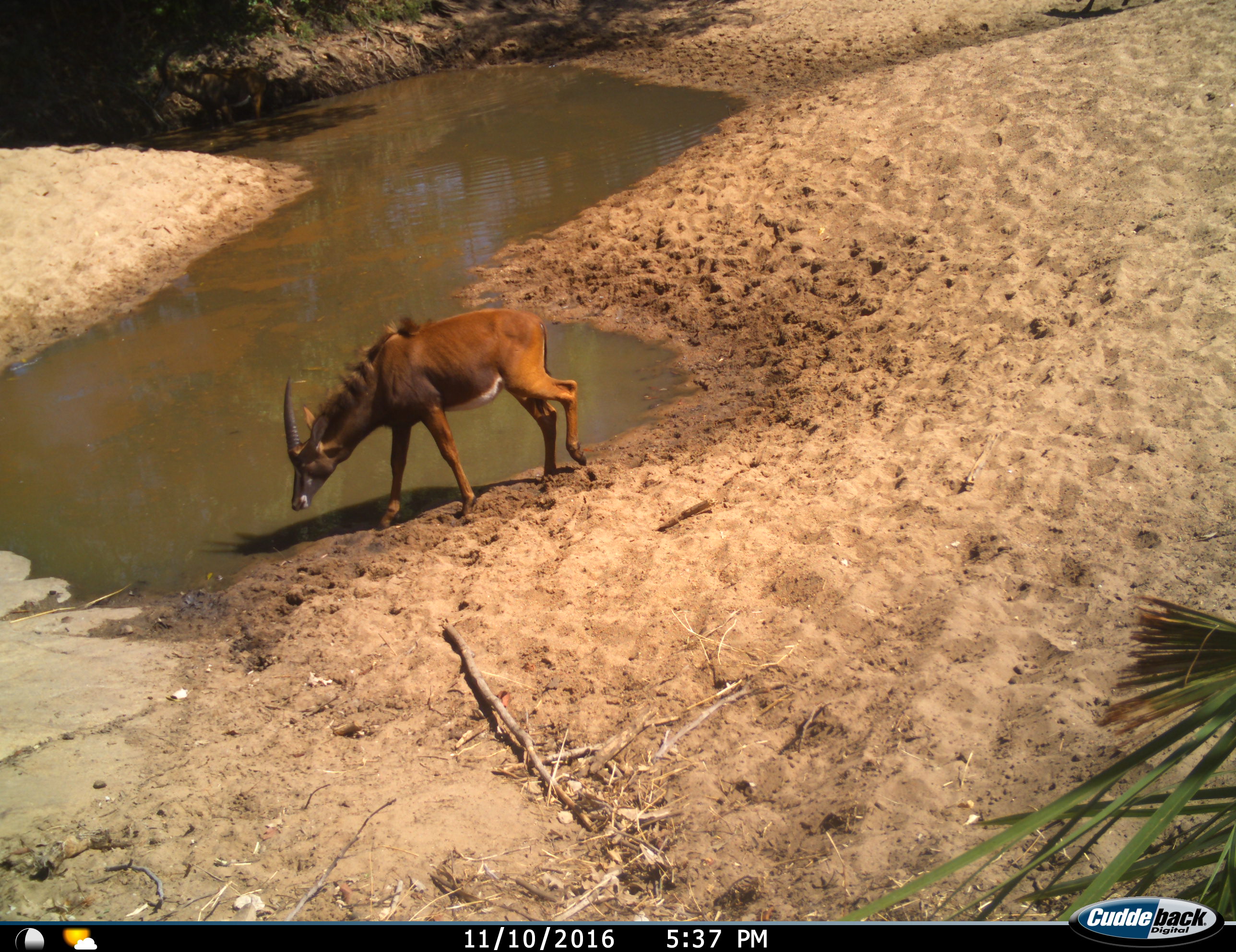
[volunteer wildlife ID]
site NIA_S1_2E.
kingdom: Animalia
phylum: Chordata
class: Mammalia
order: Artiodactyla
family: Bovidae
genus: Hippotragus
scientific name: Hippotragus niger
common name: sable antelope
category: sable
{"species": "sable (sable antelope) (Hippotragus niger)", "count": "1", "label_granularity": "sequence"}